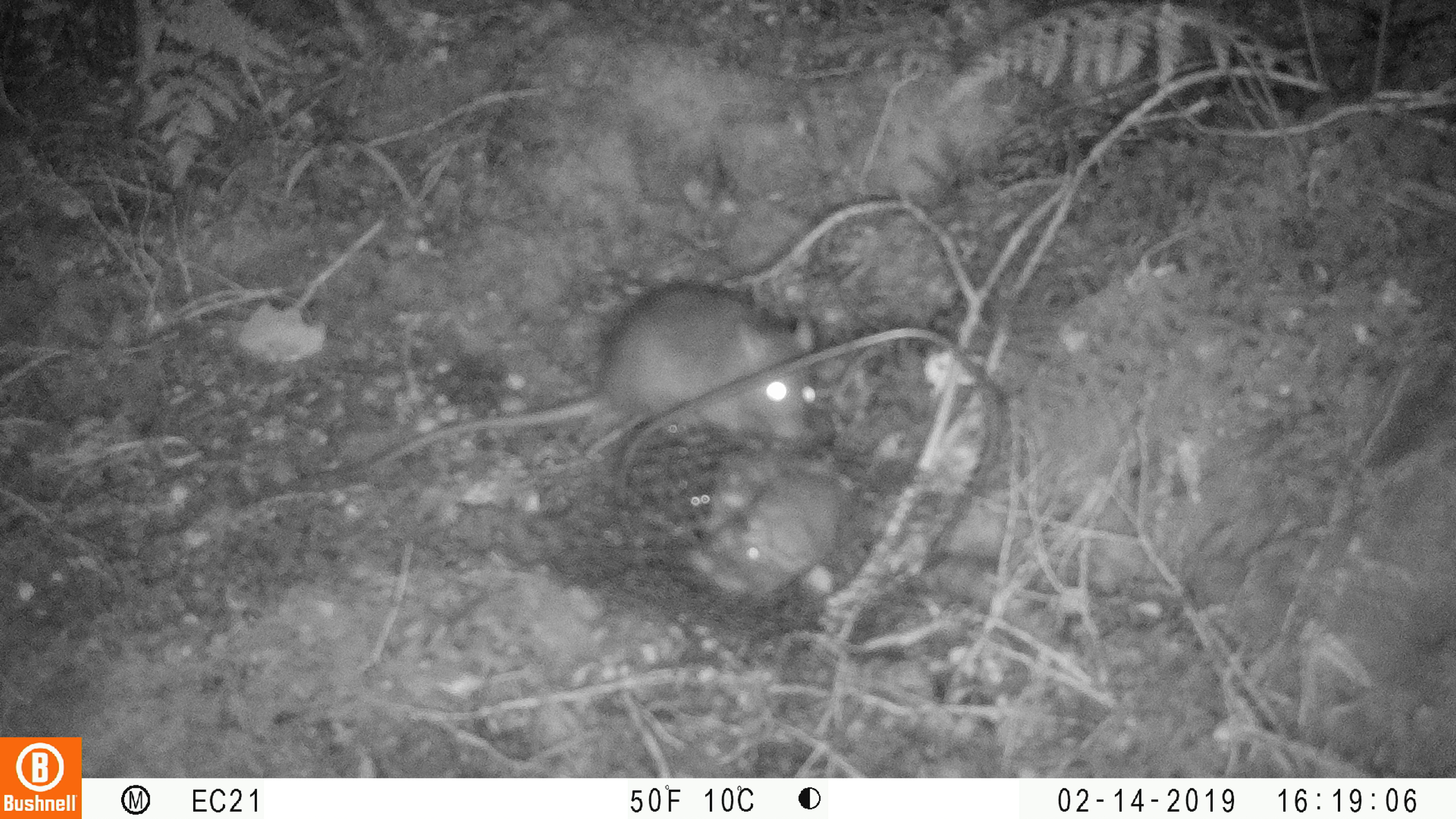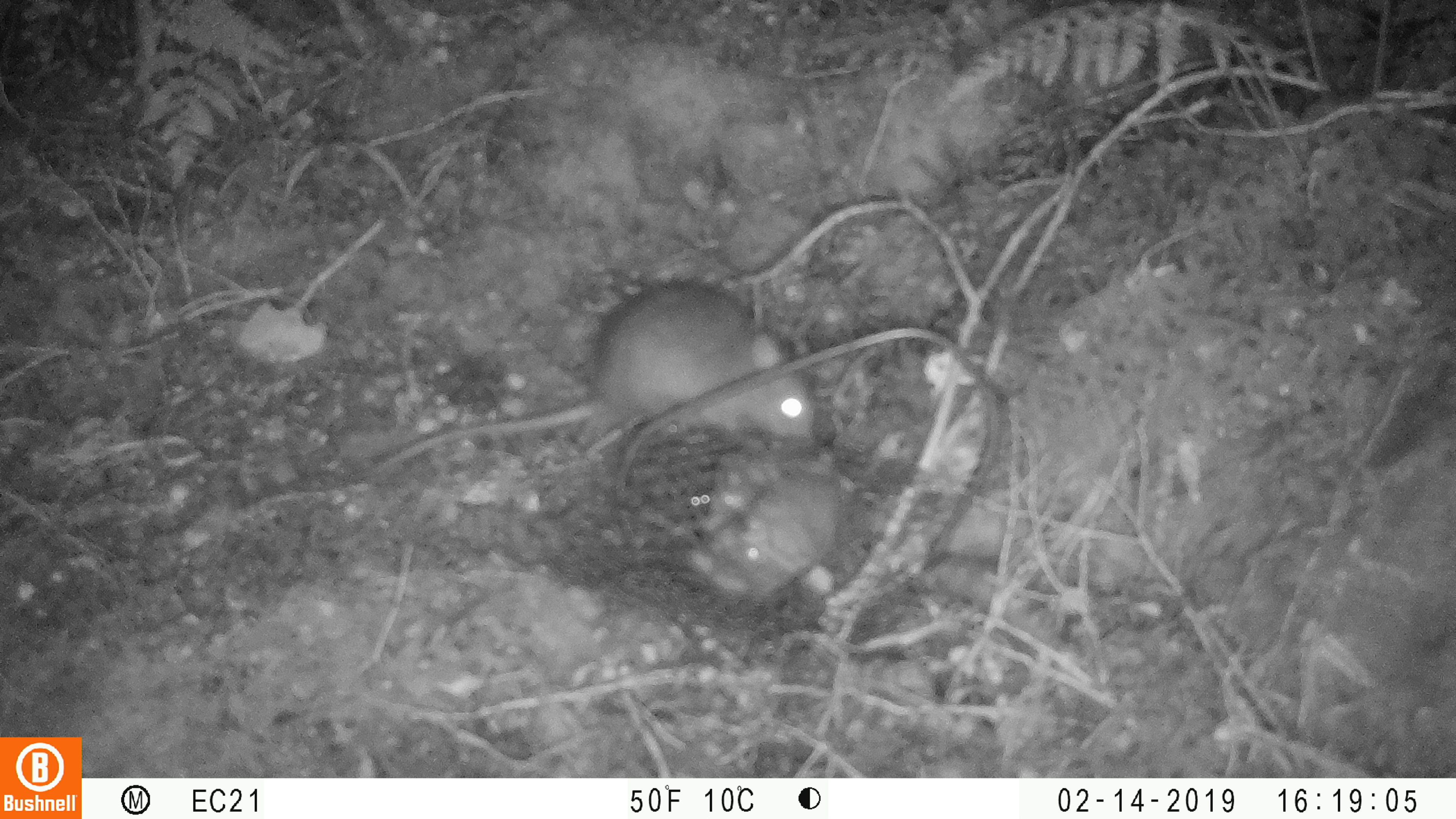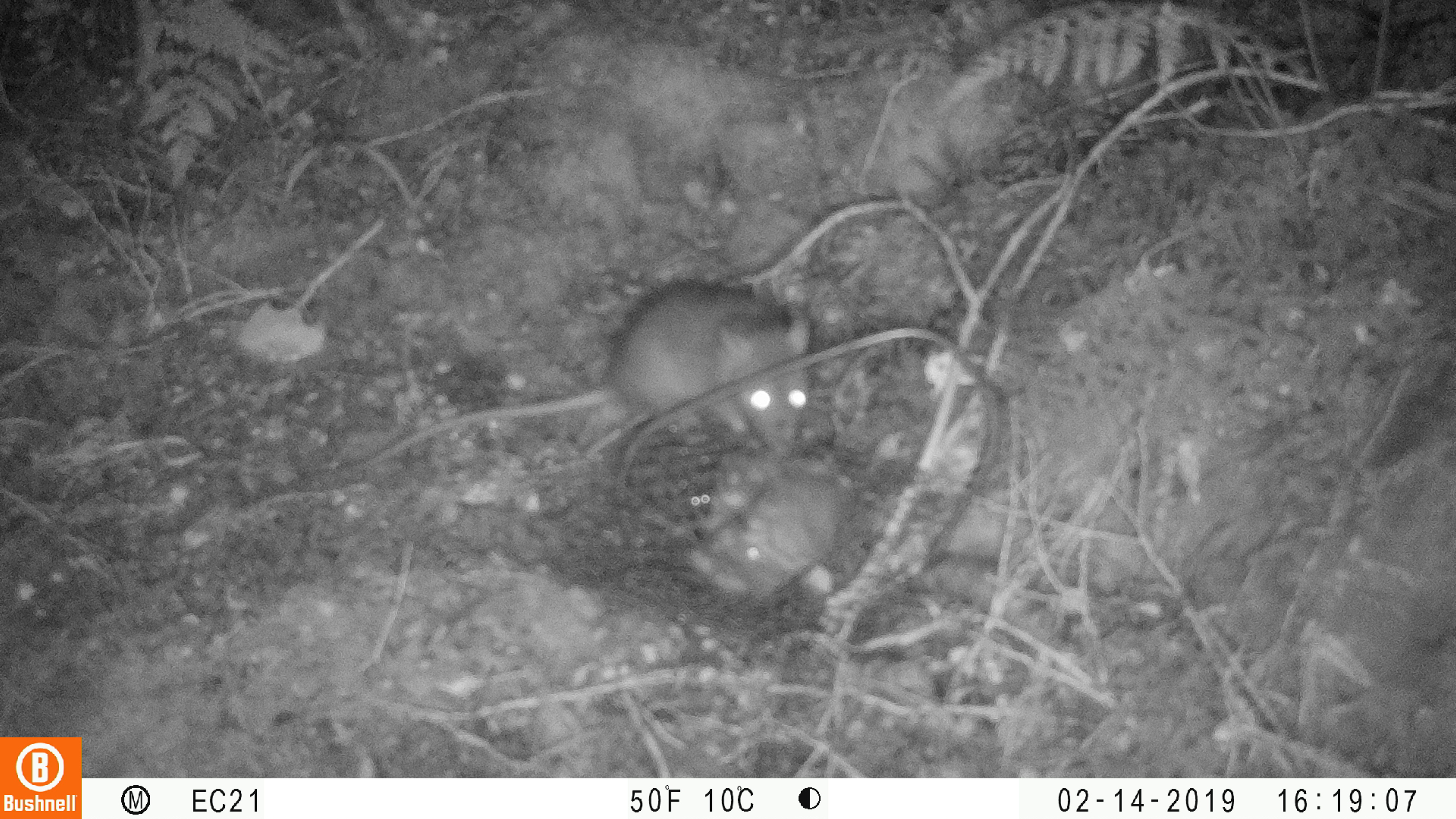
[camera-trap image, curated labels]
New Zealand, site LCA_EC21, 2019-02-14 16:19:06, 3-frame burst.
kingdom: Animalia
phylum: Chordata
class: Mammalia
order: Rodentia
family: Muridae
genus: Rattus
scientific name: Rattus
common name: rat